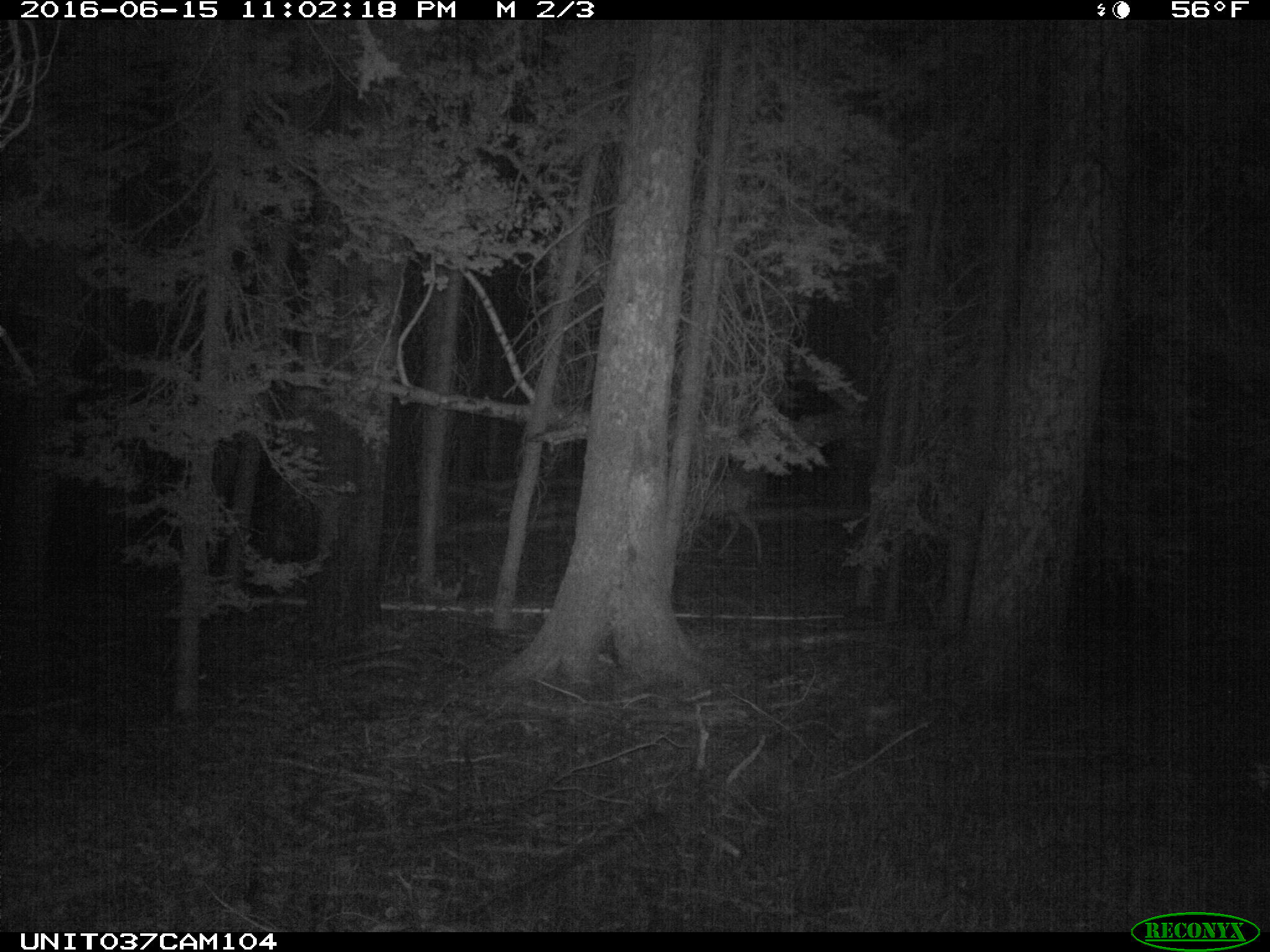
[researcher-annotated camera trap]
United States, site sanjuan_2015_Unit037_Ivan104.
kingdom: Animalia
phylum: Chordata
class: Mammalia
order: Artiodactyla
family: Cervidae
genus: Odocoileus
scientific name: Odocoileus hemionus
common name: mule deer